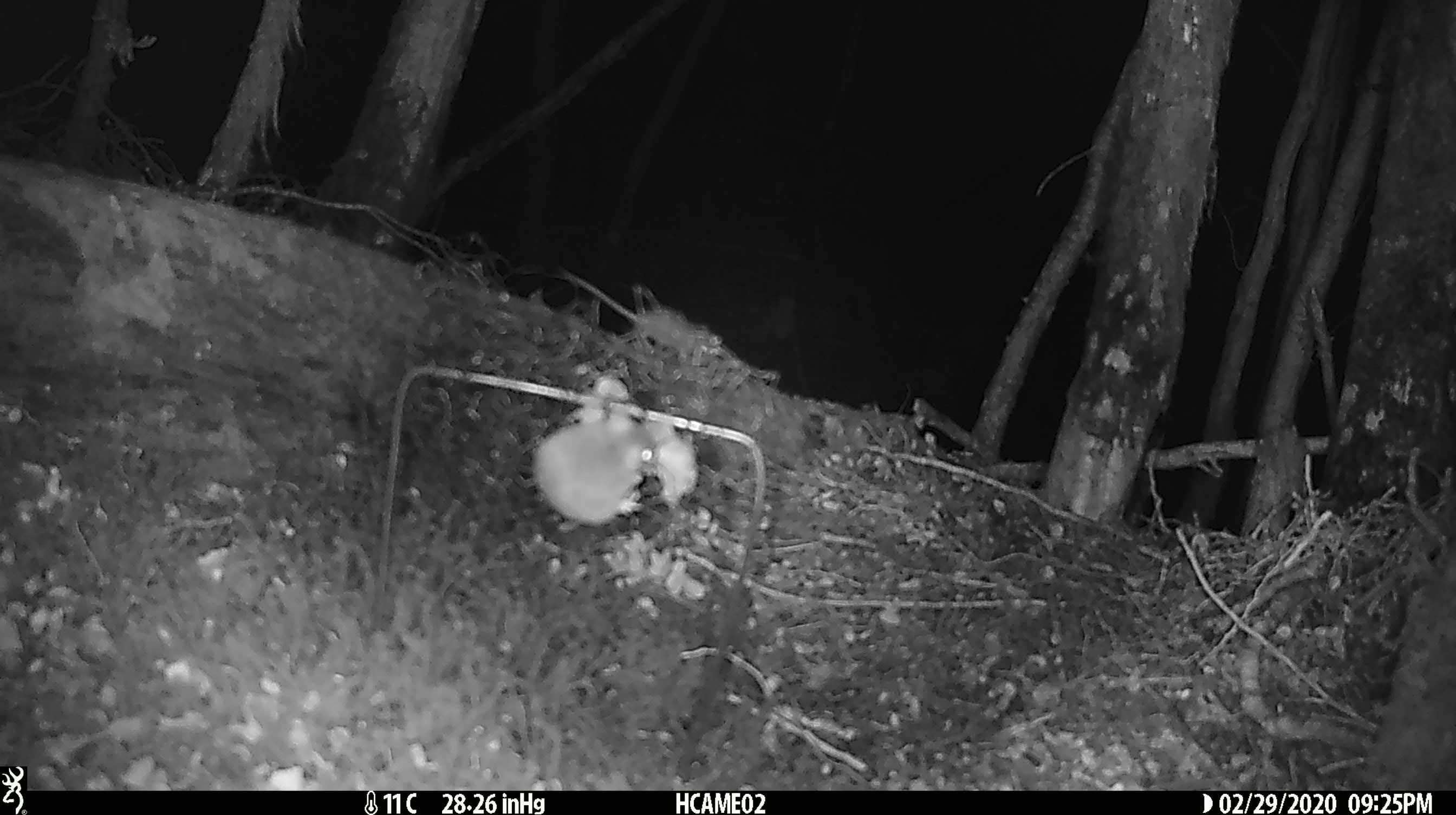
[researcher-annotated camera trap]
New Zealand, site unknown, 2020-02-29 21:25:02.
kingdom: Animalia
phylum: Chordata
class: Mammalia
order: Rodentia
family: Muridae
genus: Mus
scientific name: Mus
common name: mouse